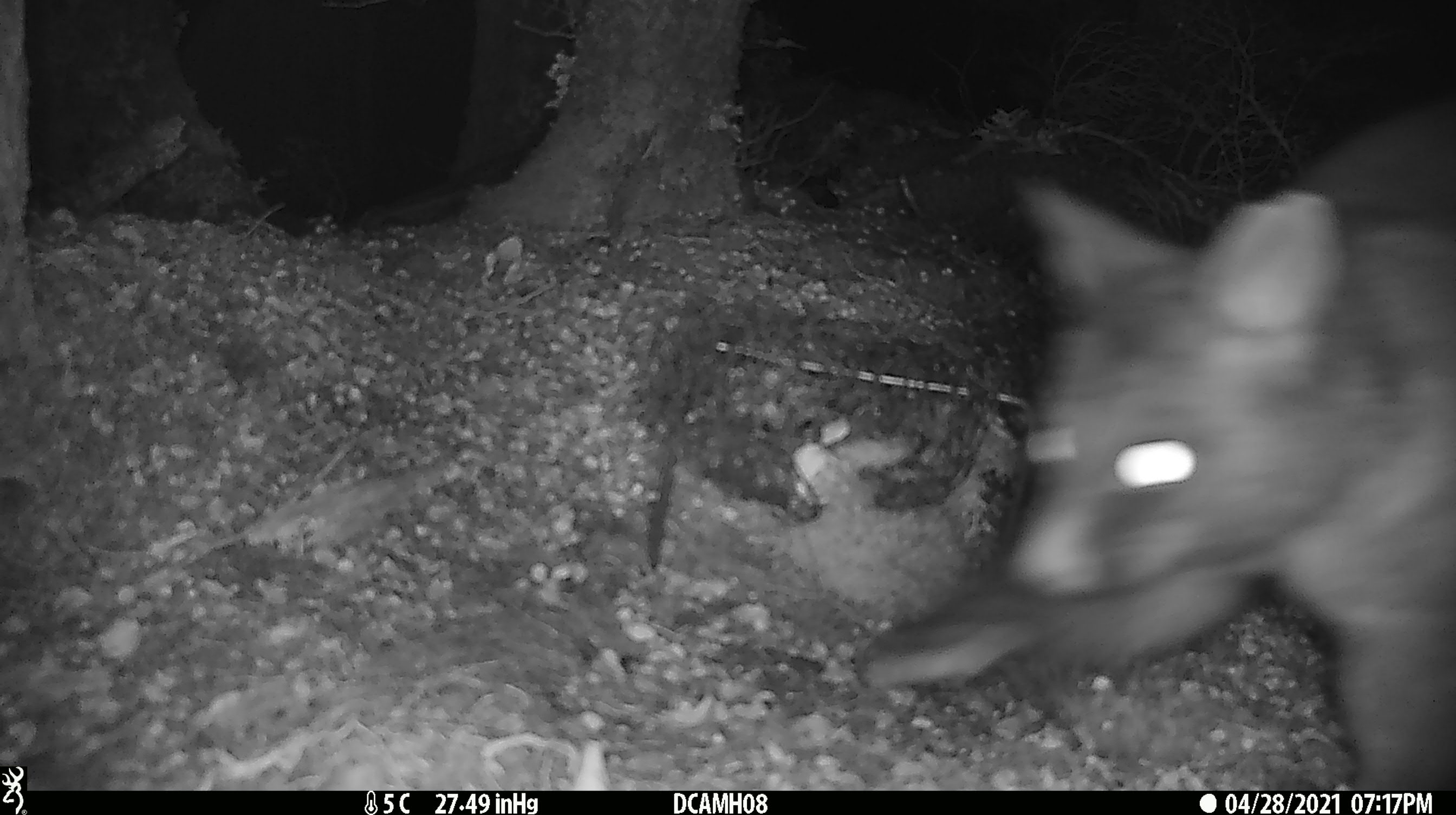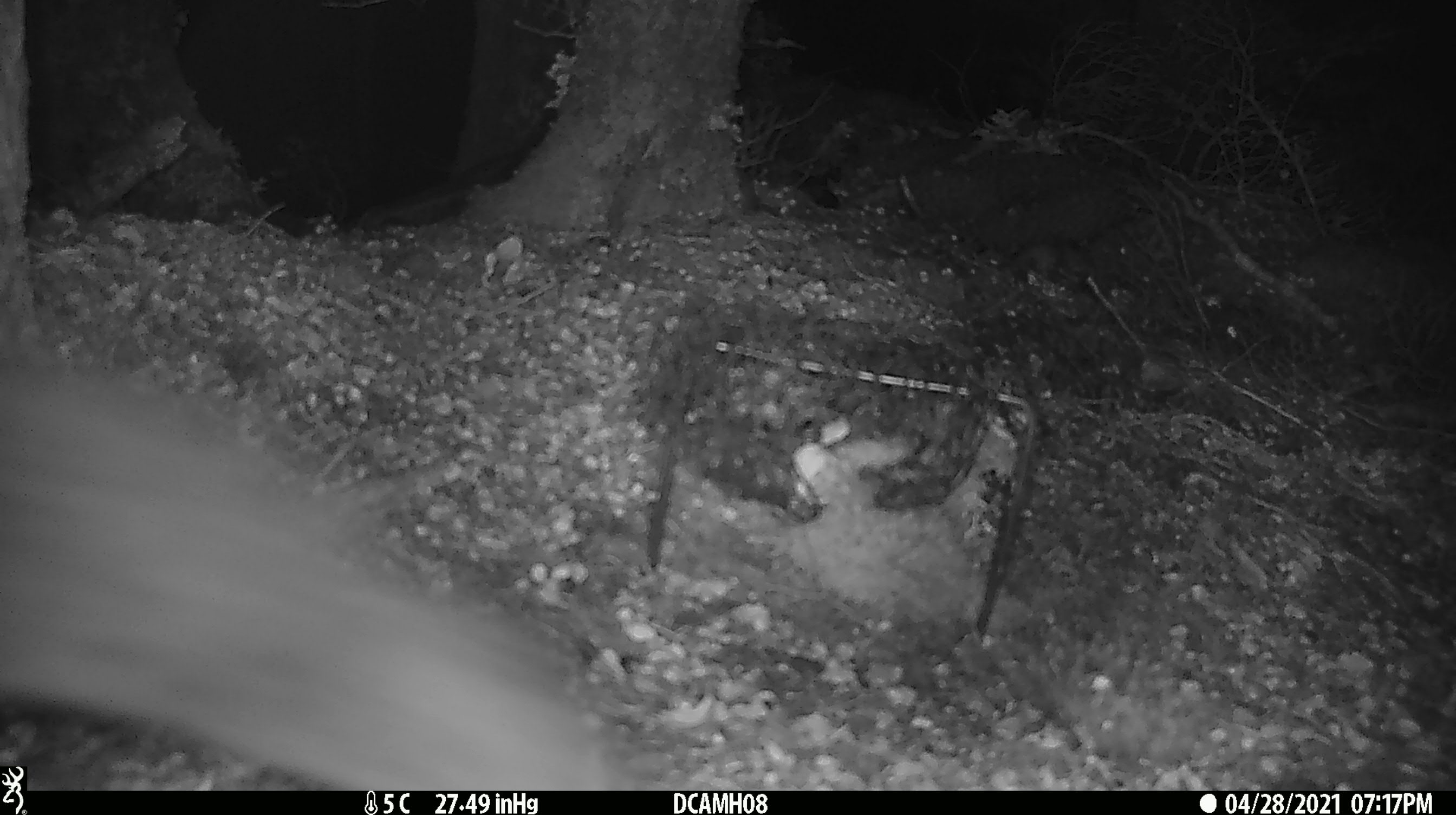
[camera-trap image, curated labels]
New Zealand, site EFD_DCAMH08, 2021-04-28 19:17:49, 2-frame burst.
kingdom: Animalia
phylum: Chordata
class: Mammalia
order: Diprotodontia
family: Phalangeridae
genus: Trichosurus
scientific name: Trichosurus vulpecula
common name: common brushtail possum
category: possum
Possum (common brushtail possum) (Trichosurus vulpecula).